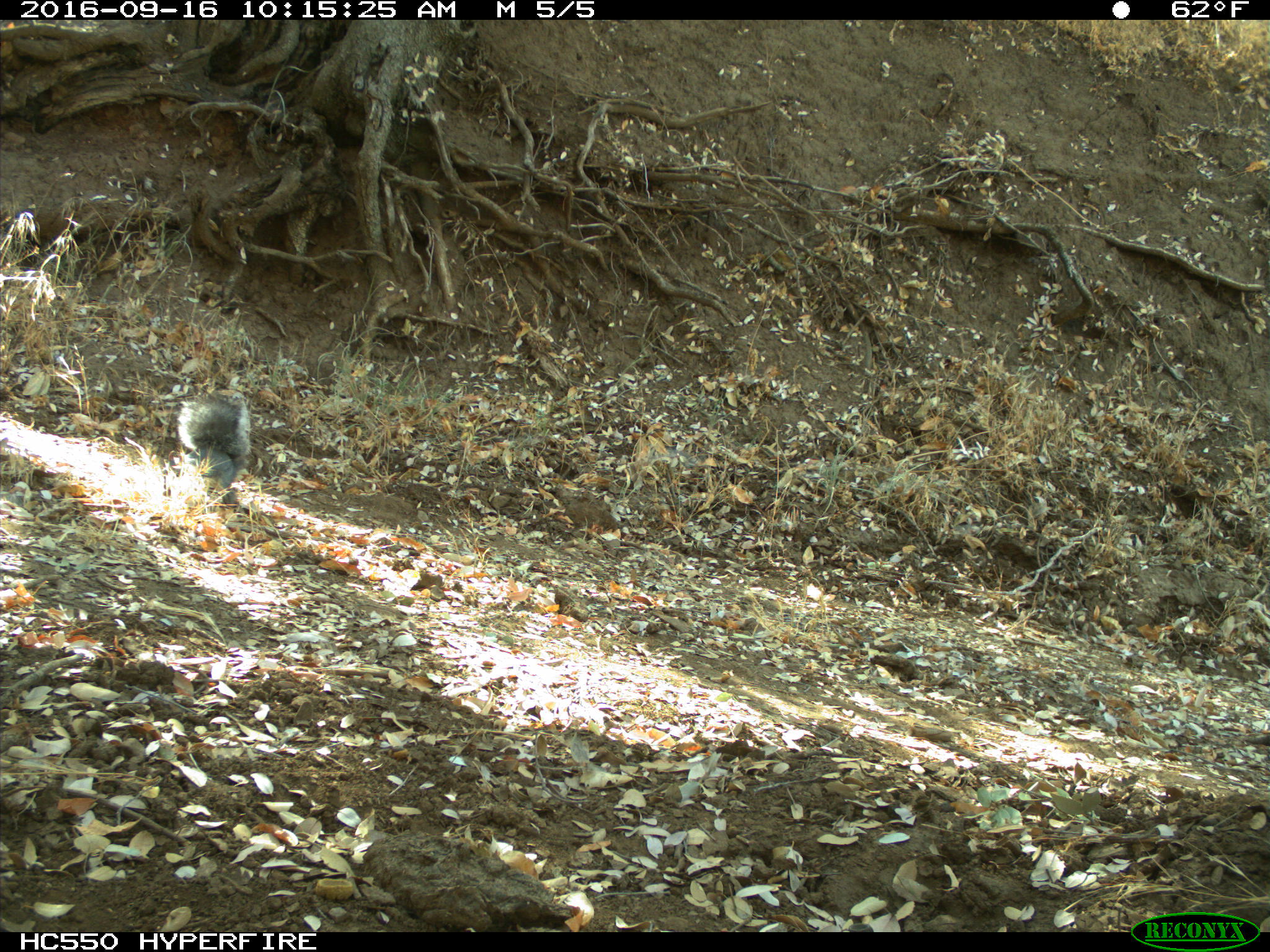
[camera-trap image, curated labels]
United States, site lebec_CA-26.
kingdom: Animalia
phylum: Chordata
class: Mammalia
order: Rodentia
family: Sciuridae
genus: Sciurus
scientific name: Sciurus carolinensis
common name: eastern gray squirrel